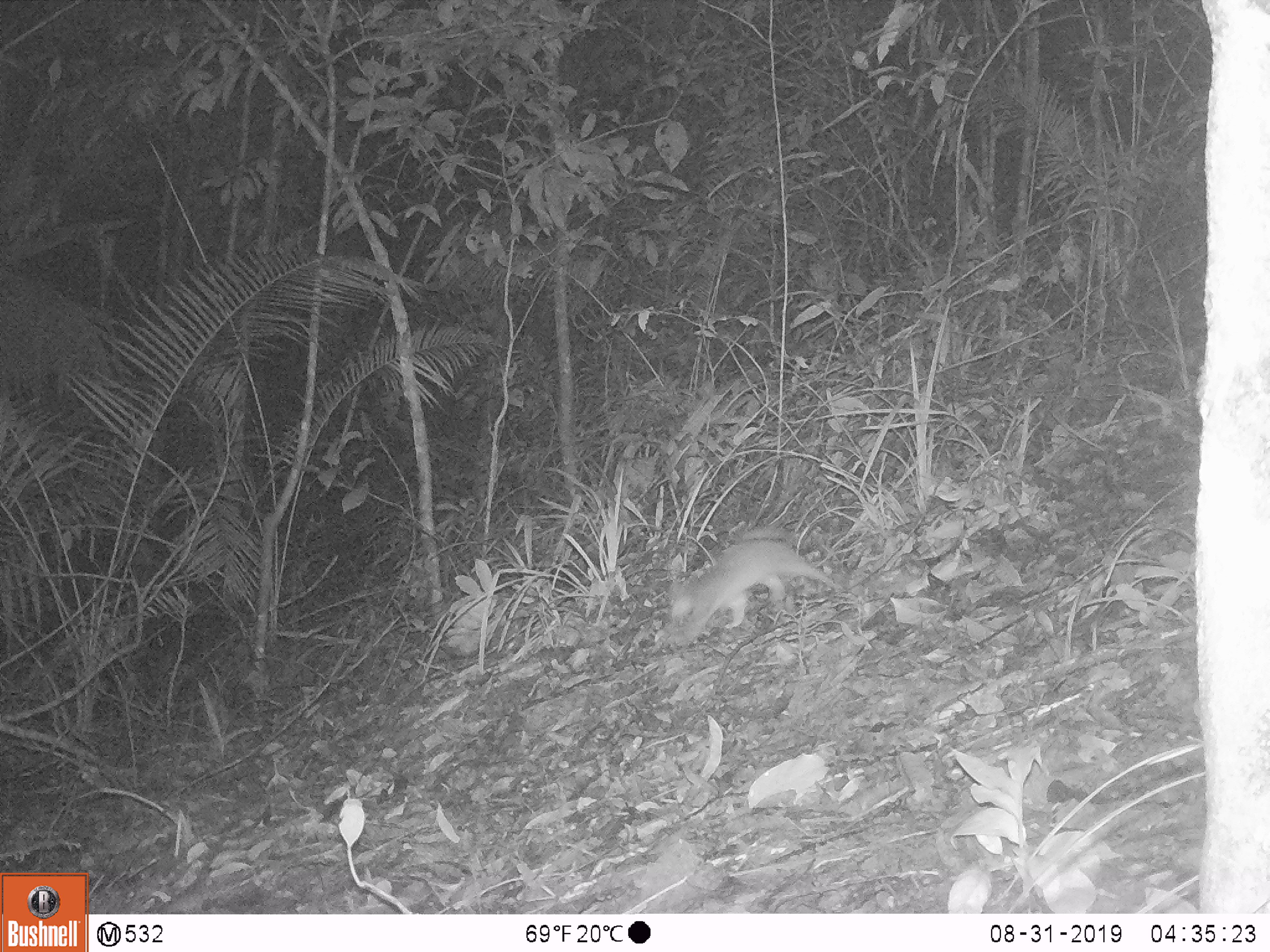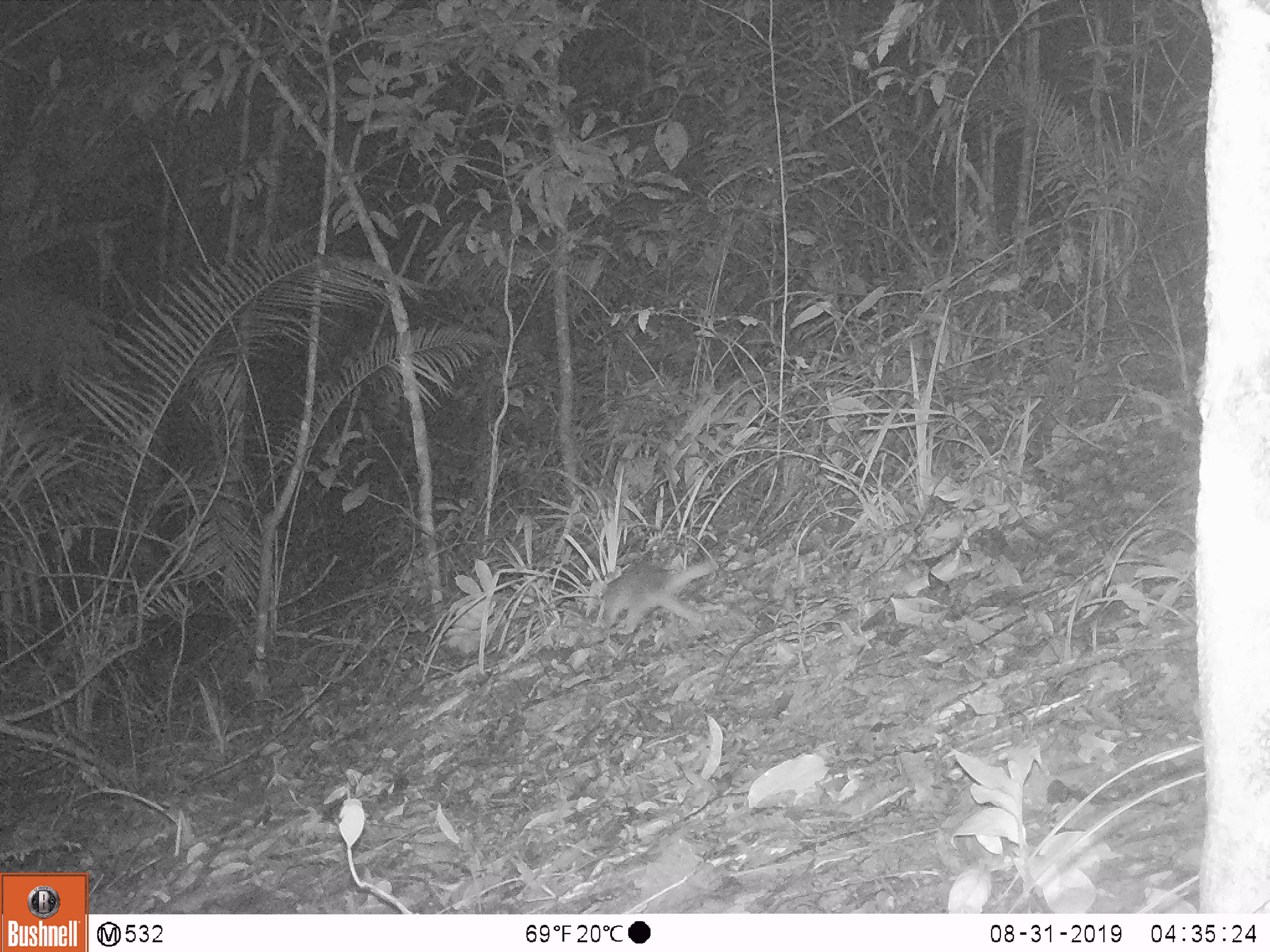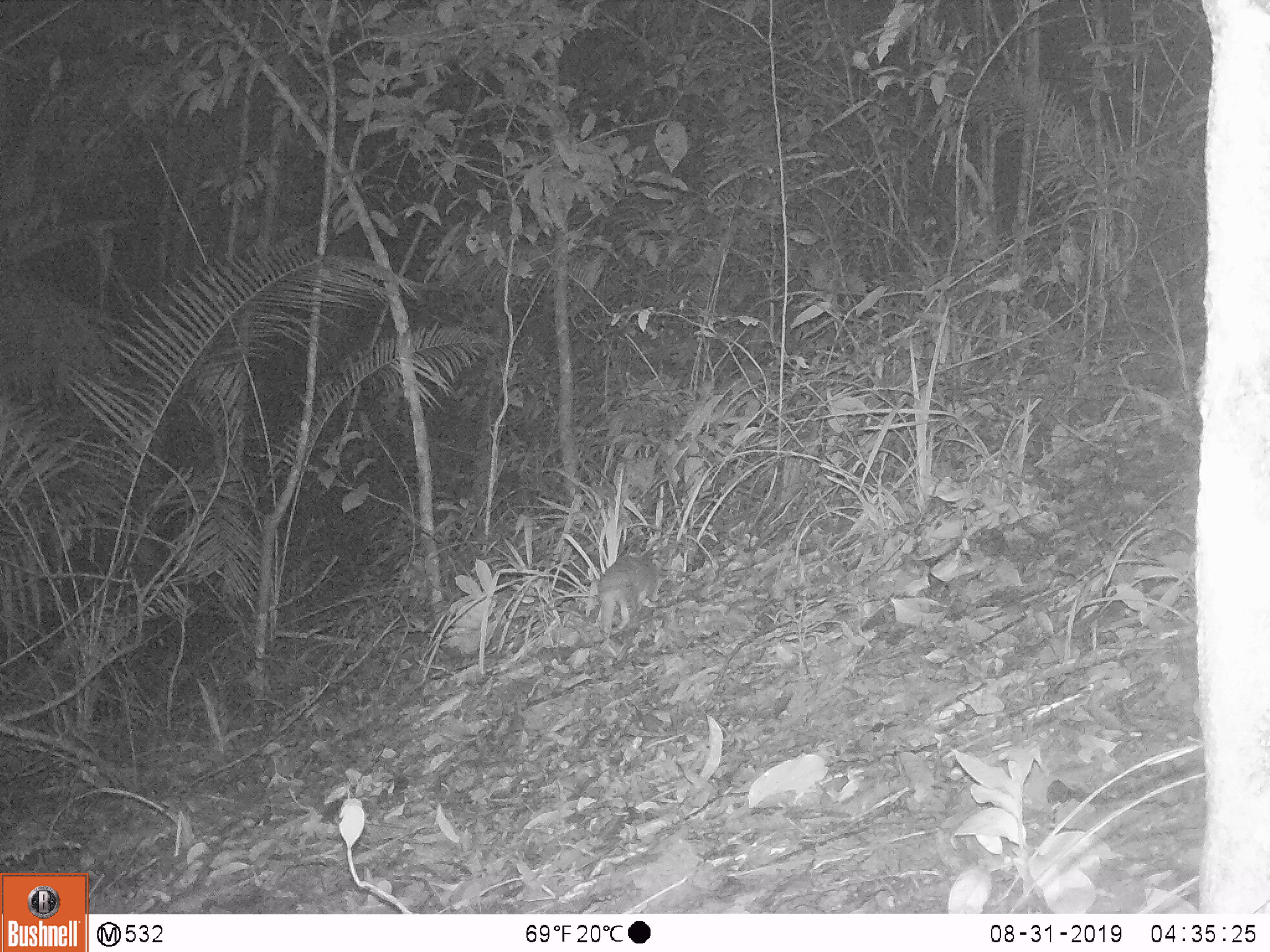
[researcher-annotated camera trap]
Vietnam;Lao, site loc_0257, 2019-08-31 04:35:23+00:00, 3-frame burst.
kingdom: Animalia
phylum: Chordata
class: Mammalia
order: Carnivora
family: Mustelidae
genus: Melogale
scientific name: Melogale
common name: ferret badger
Ferret badger (Melogale). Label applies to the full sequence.